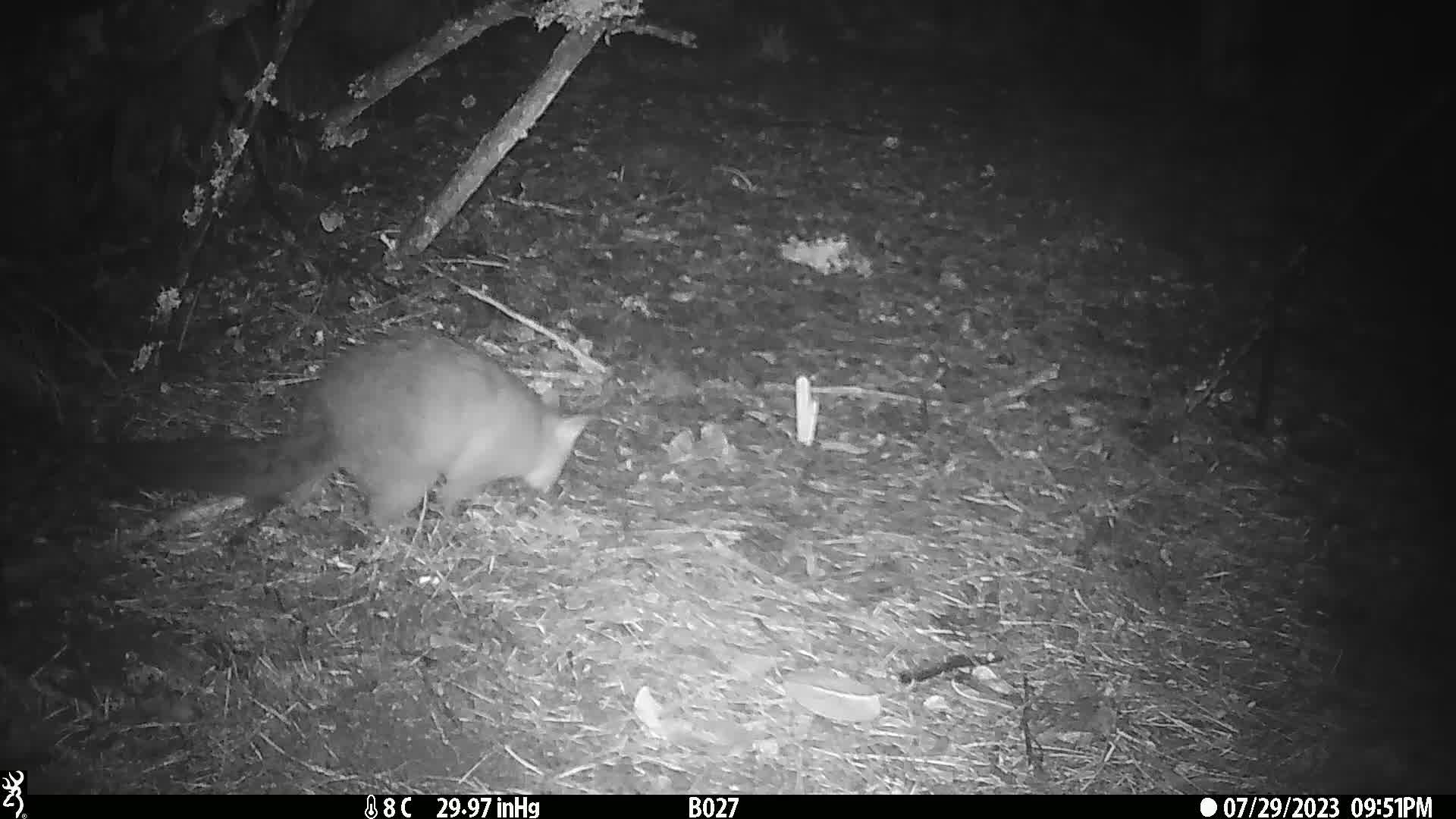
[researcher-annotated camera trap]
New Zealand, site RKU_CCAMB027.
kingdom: Animalia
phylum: Chordata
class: Mammalia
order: Diprotodontia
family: Phalangeridae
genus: Trichosurus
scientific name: Trichosurus vulpecula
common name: common brushtail possum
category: possum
Possum (common brushtail possum) (Trichosurus vulpecula).